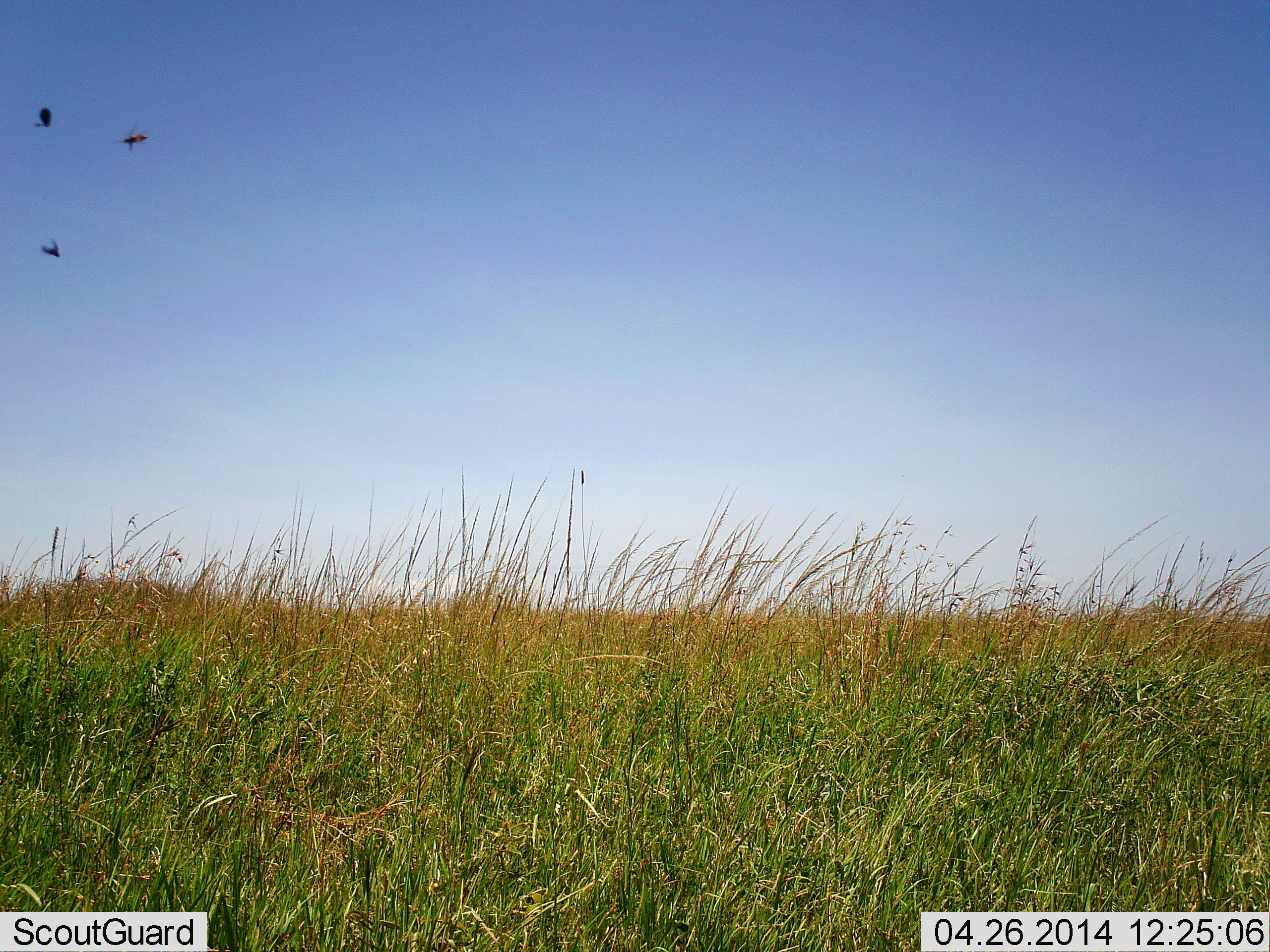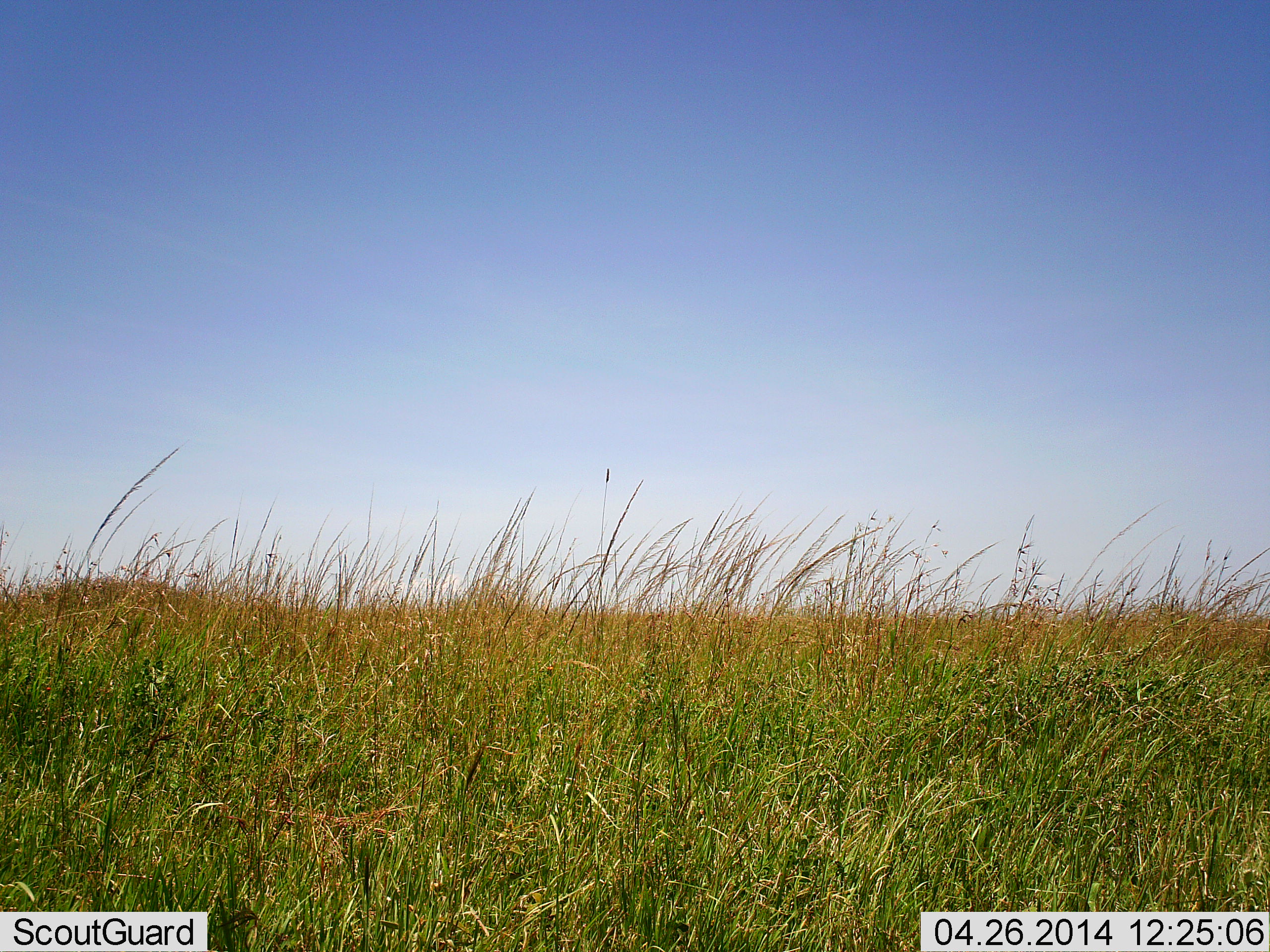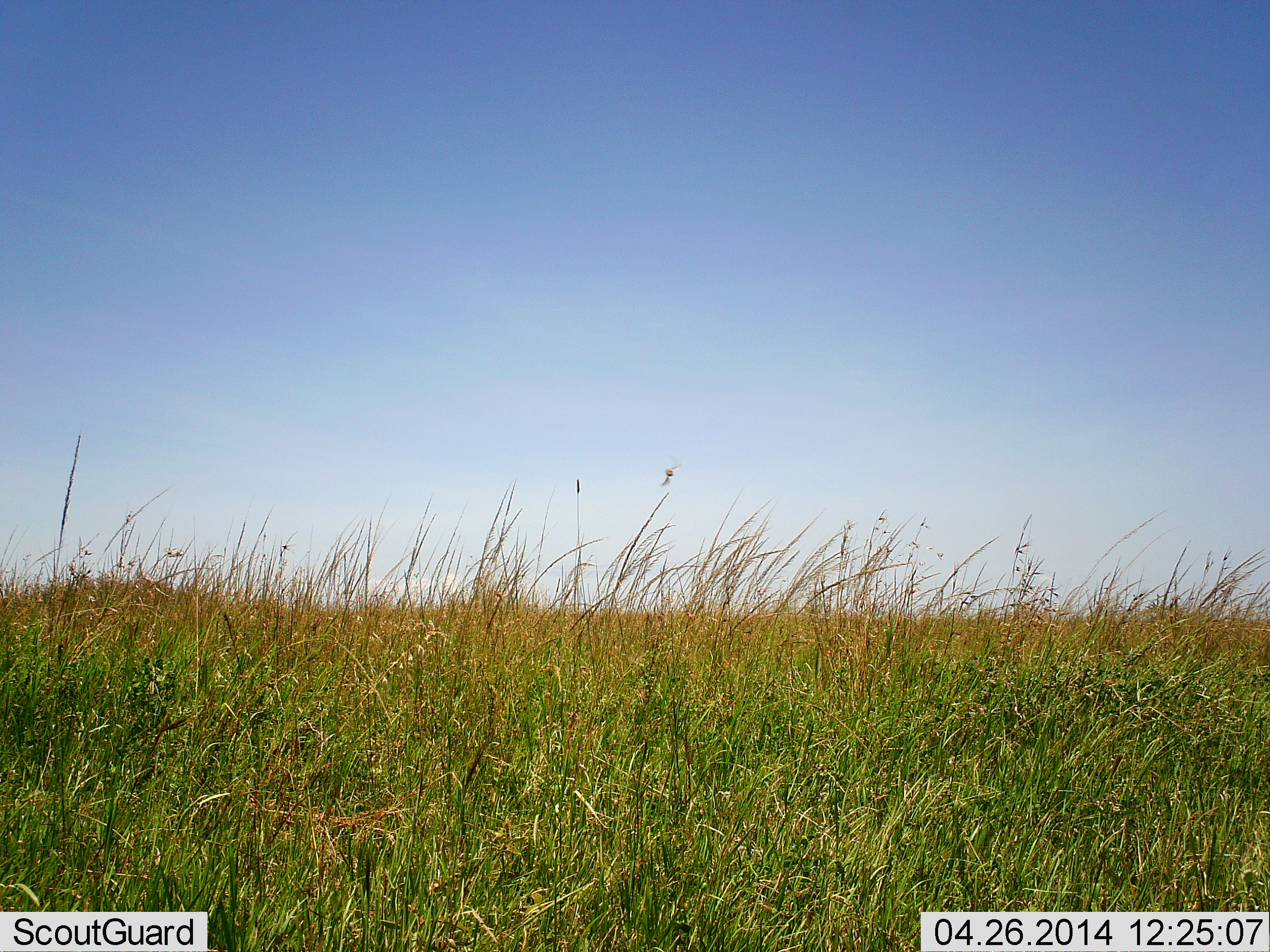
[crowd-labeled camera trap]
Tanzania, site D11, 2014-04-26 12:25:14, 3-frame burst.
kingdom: Animalia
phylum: Arthropoda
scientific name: Arthropoda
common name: arthropods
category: insectspider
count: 3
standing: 0%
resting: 0%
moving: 100%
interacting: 0%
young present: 0%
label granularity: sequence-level